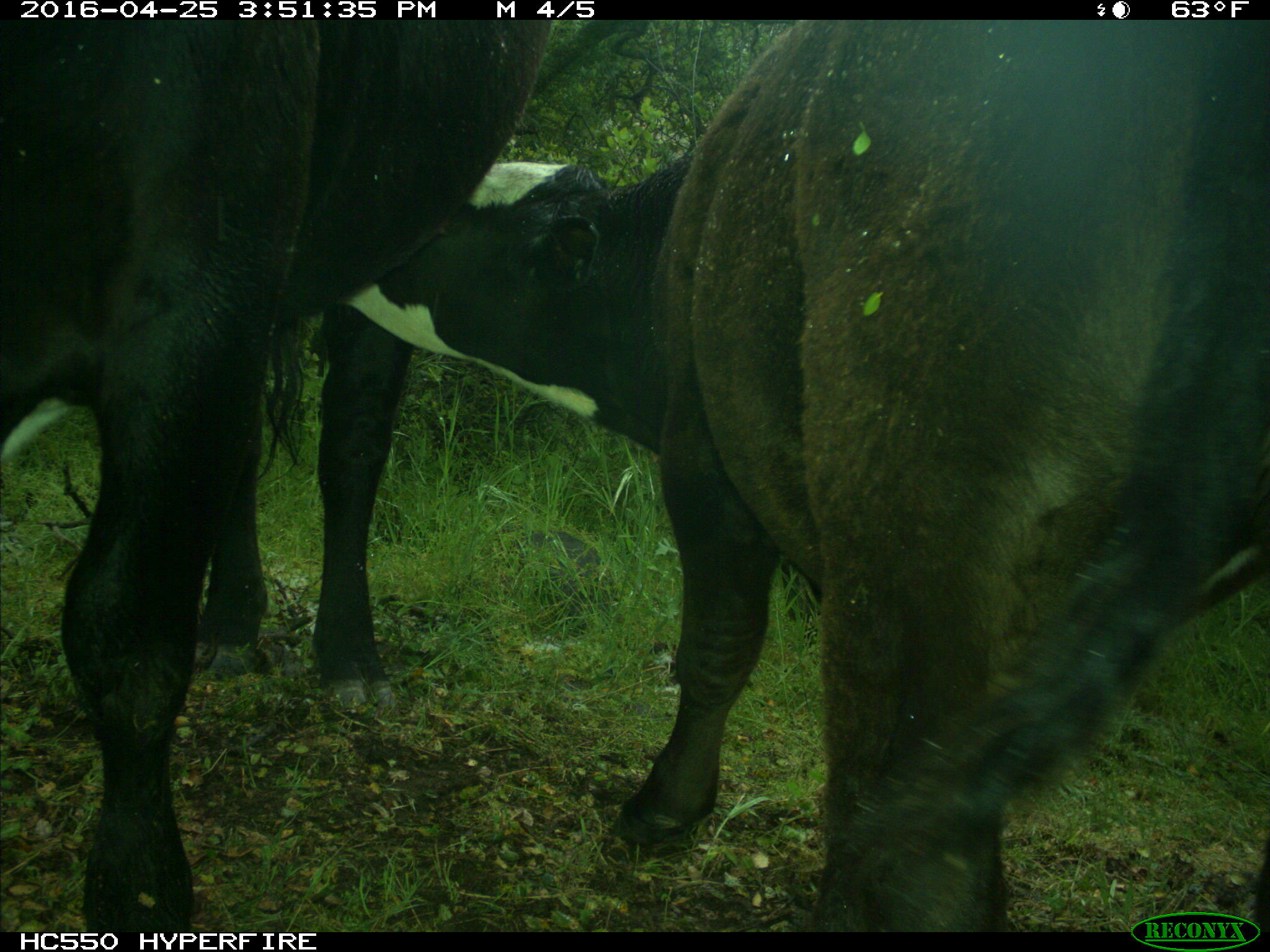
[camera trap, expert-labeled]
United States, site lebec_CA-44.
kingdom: Animalia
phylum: Chordata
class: Mammalia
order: Artiodactyla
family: Bovidae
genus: Bos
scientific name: Bos taurus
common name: domestic cow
Bos taurus (domestic cow).